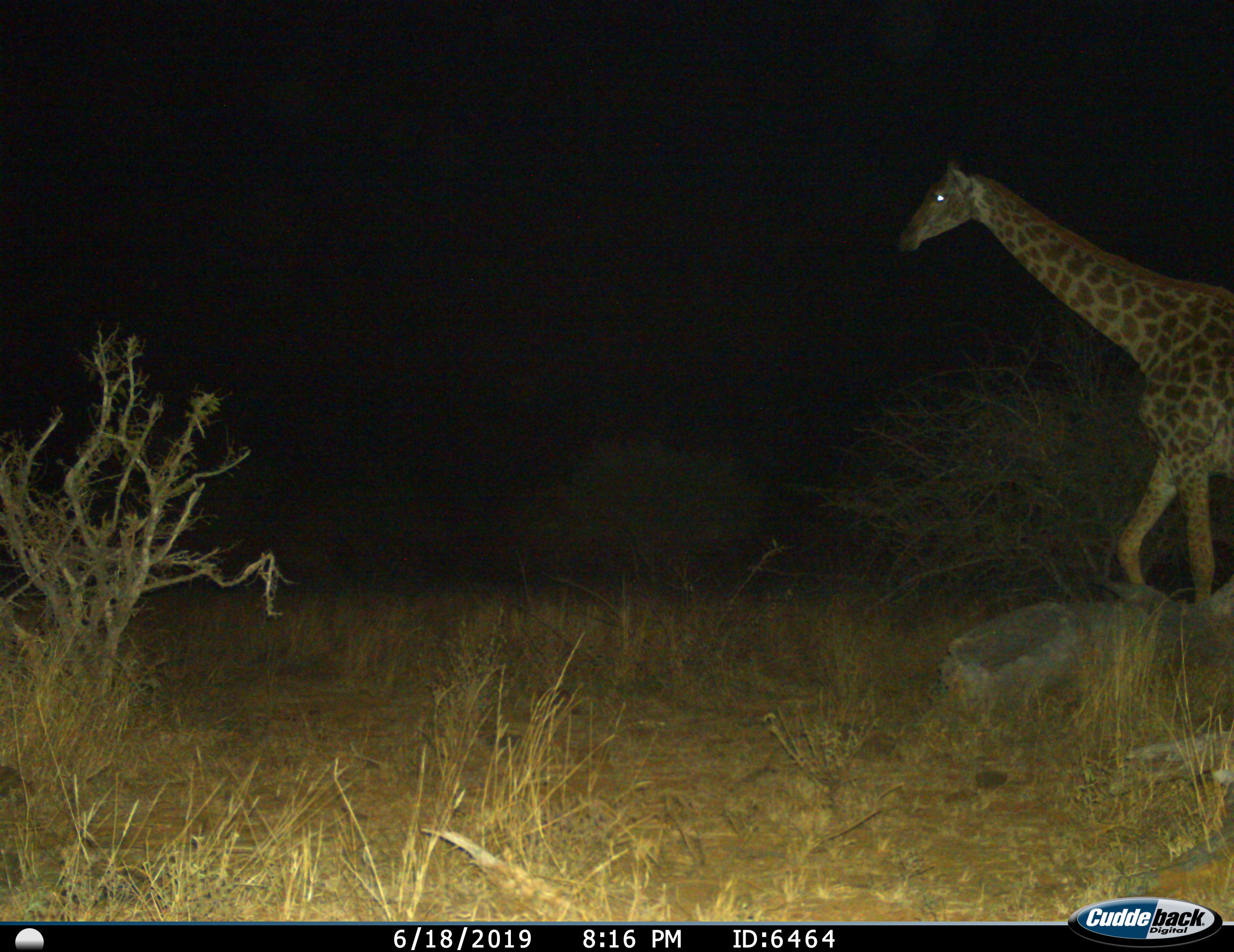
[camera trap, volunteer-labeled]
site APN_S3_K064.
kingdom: Animalia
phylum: Chordata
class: Mammalia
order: Artiodactyla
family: Giraffidae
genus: Giraffa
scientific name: Giraffa camelopardalis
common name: giraffe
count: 1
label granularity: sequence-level